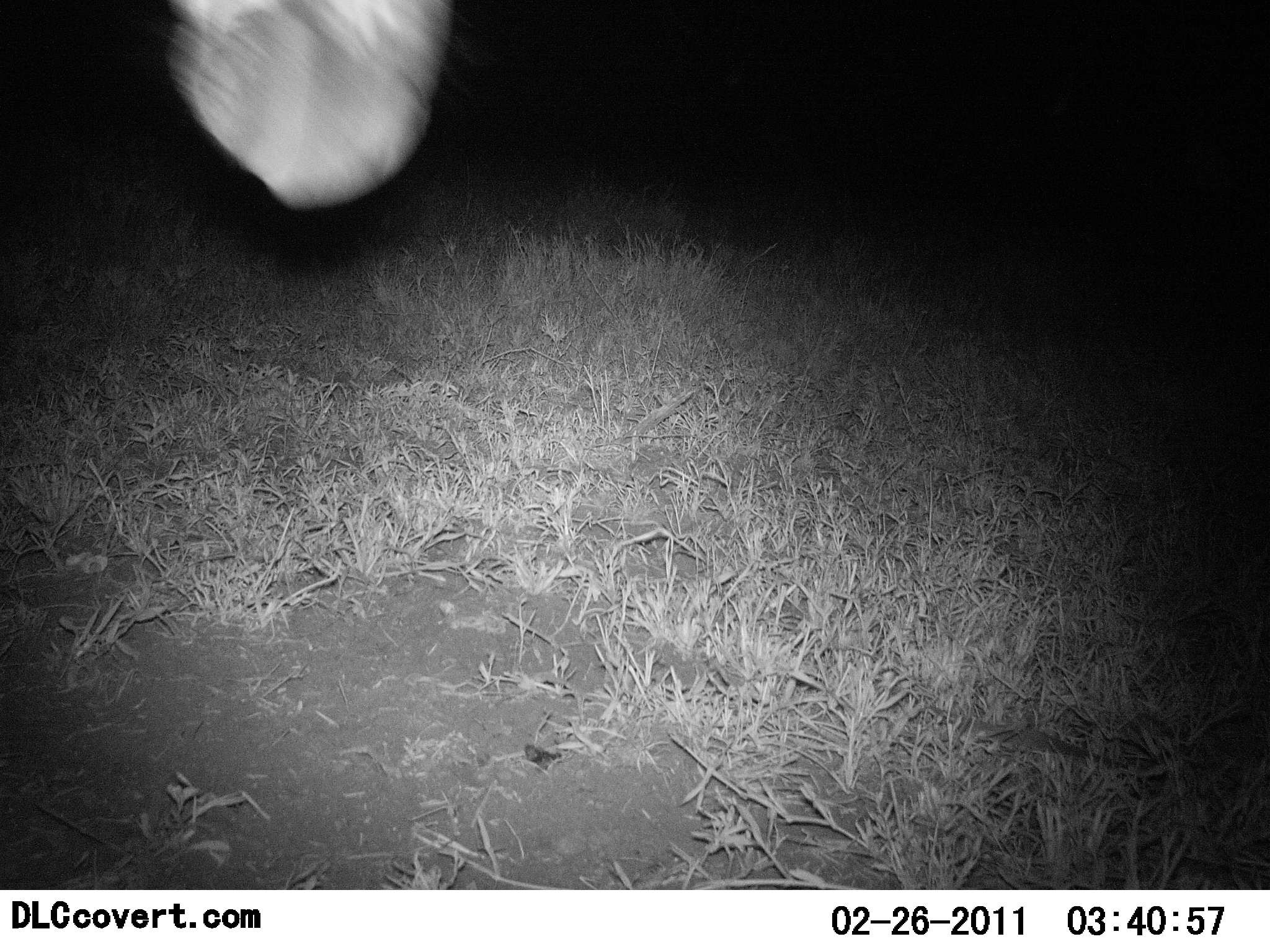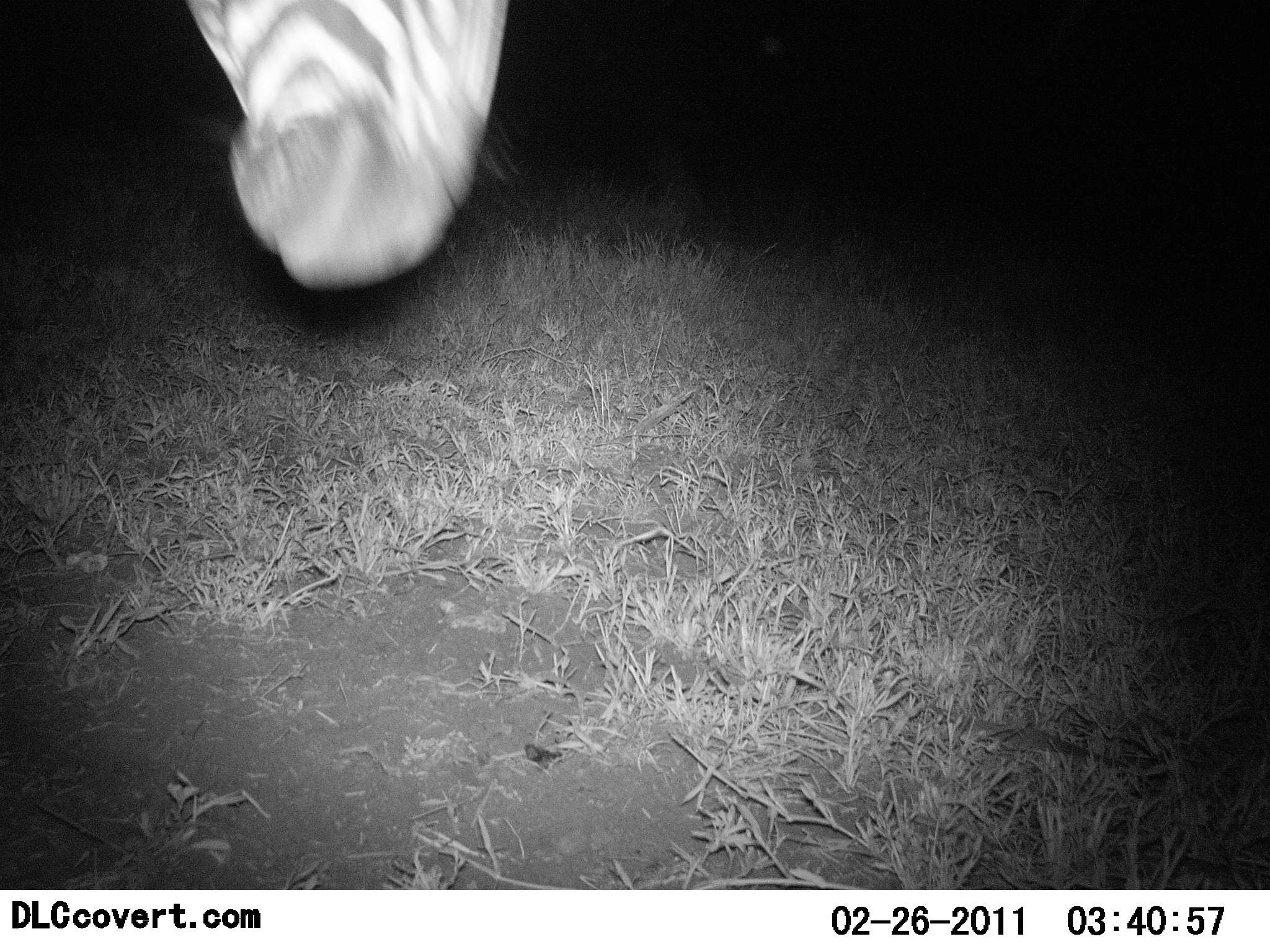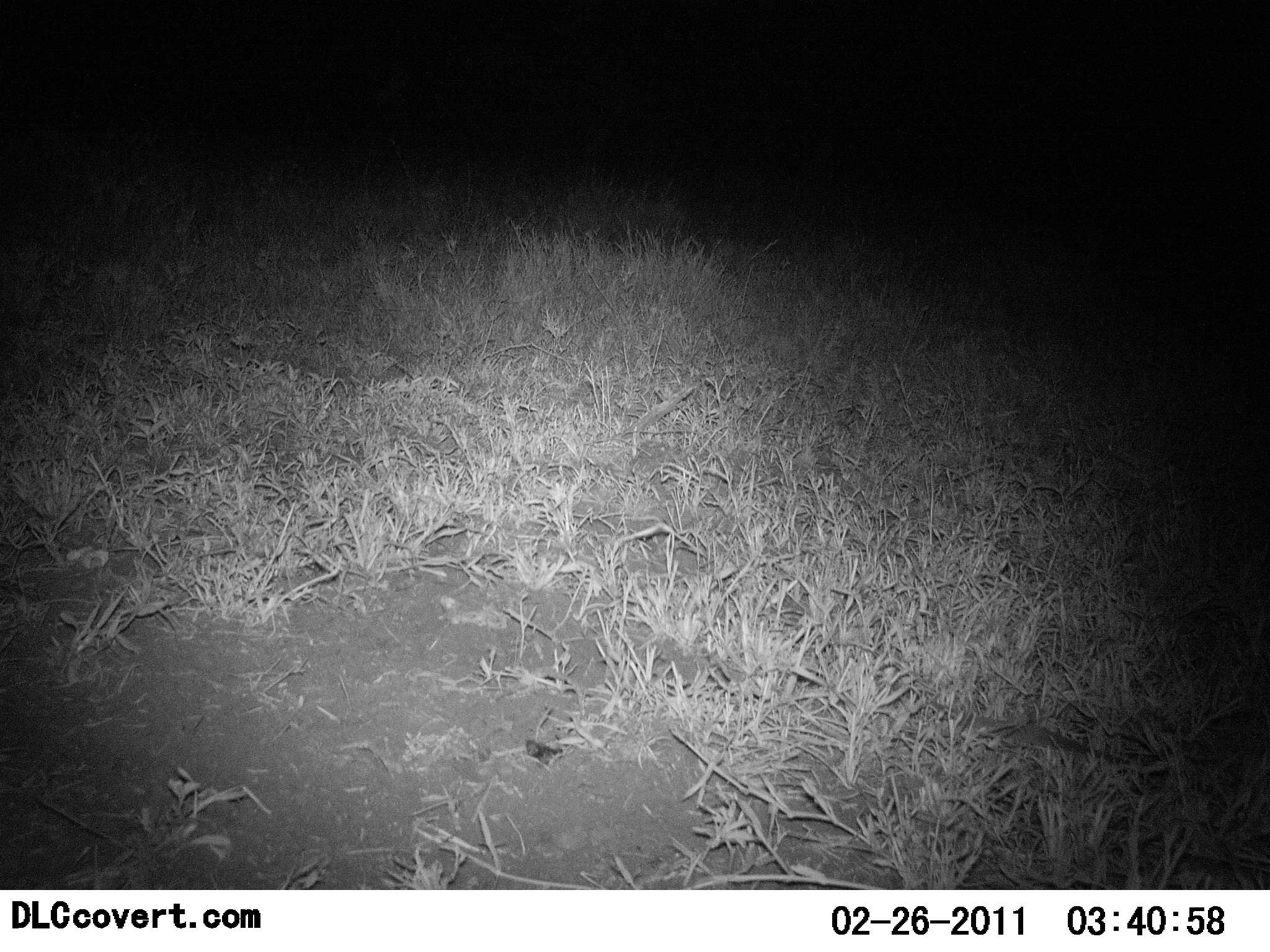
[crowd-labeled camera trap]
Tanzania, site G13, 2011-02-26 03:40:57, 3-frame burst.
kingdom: Animalia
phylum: Chordata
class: Mammalia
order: Perissodactyla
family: Equidae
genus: Equus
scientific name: Equus quagga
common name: plains zebra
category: zebra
Zebra (plains zebra) (Equus quagga), count 1. Behavior (volunteer vote fractions): standing 25%, resting 0%, moving 58%, interacting 8%. Young present (vote fraction): 0%. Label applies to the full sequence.